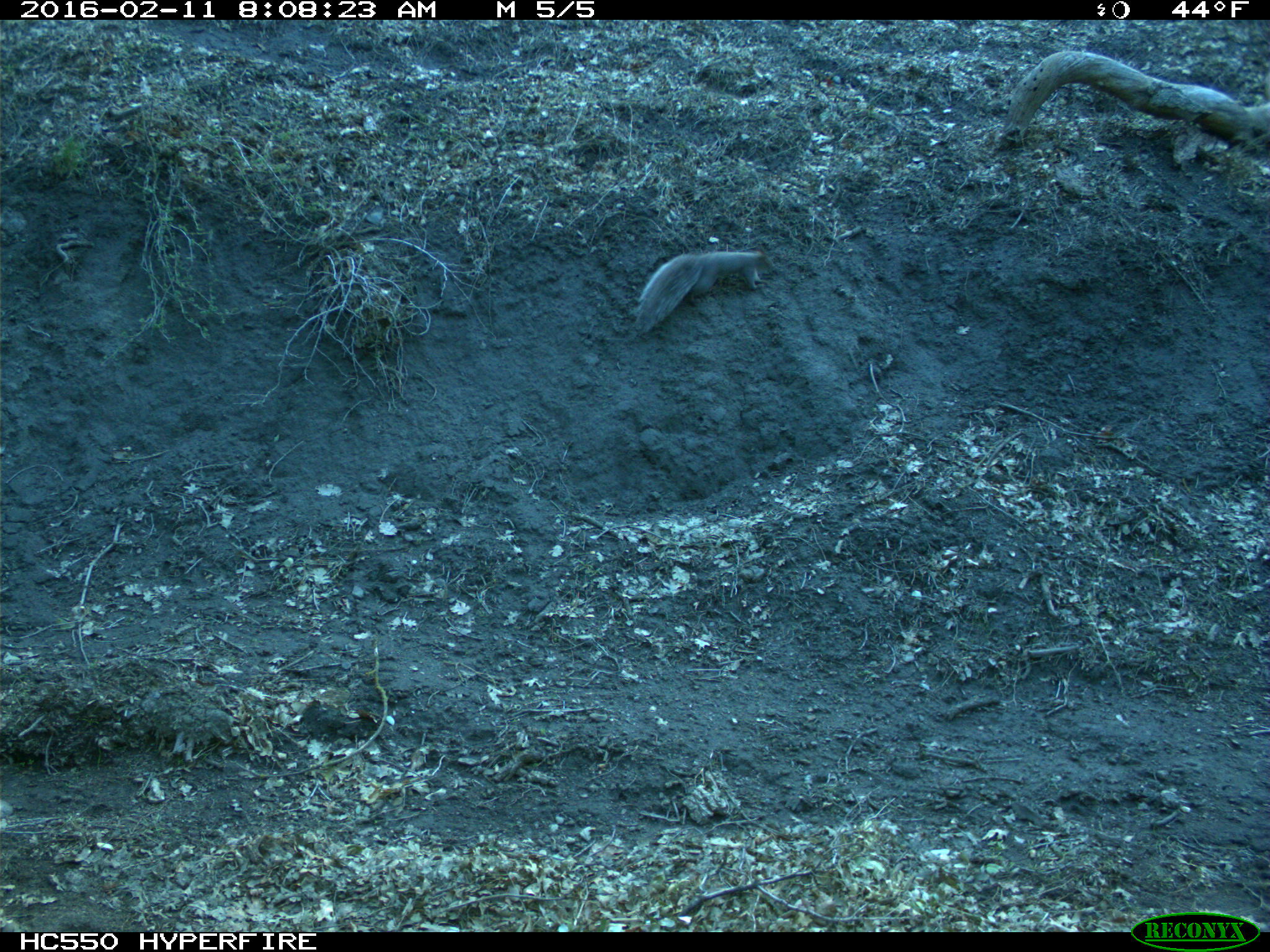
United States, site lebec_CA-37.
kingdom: Animalia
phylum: Chordata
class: Mammalia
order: Rodentia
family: Sciuridae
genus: Sciurus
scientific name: Sciurus carolinensis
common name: eastern gray squirrel